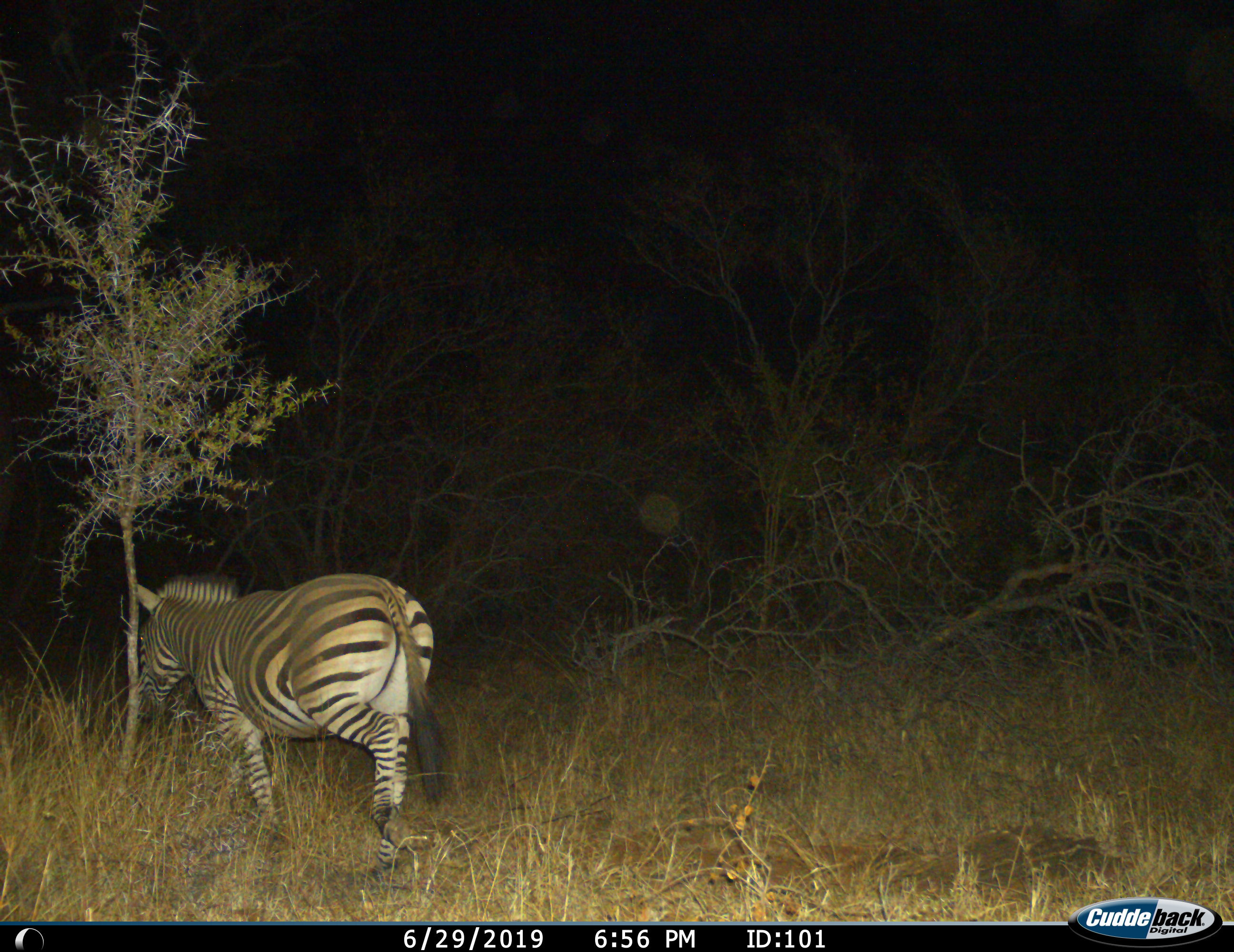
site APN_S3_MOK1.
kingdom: Animalia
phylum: Chordata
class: Mammalia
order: Perissodactyla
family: Equidae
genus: Equus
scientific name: Equus quagga burchellii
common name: burchell's zebra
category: zebraburchells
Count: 1.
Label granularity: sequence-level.